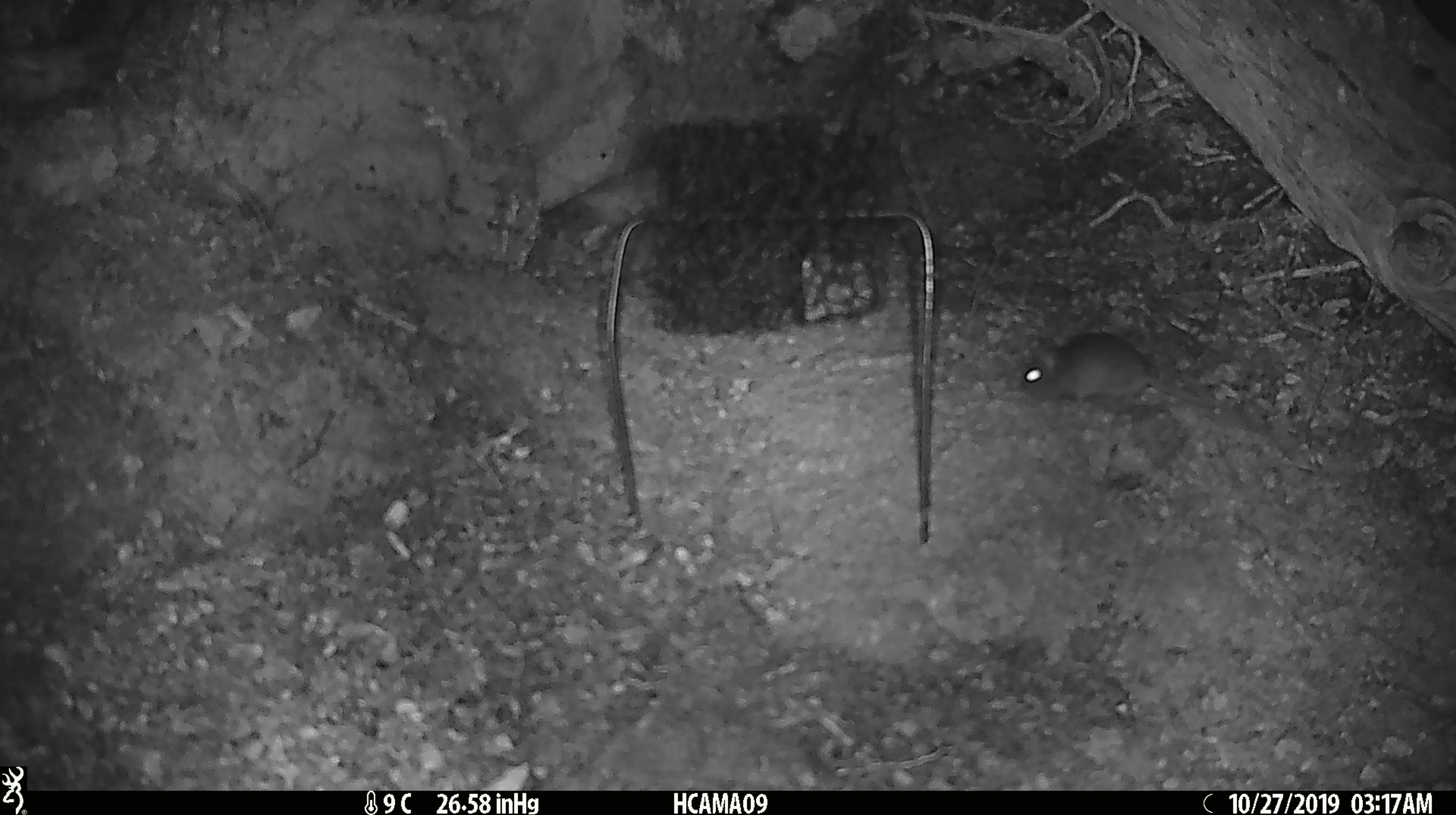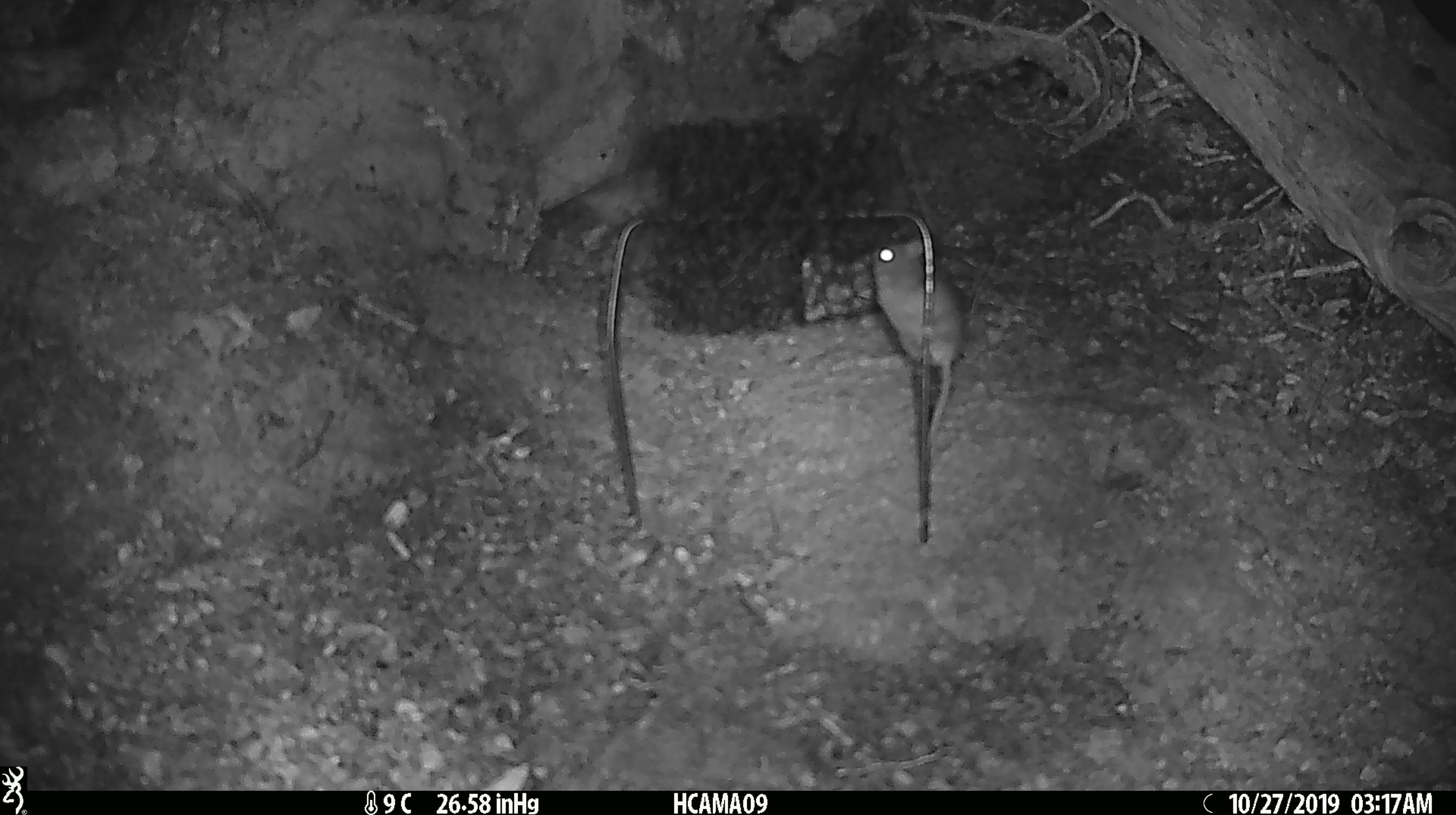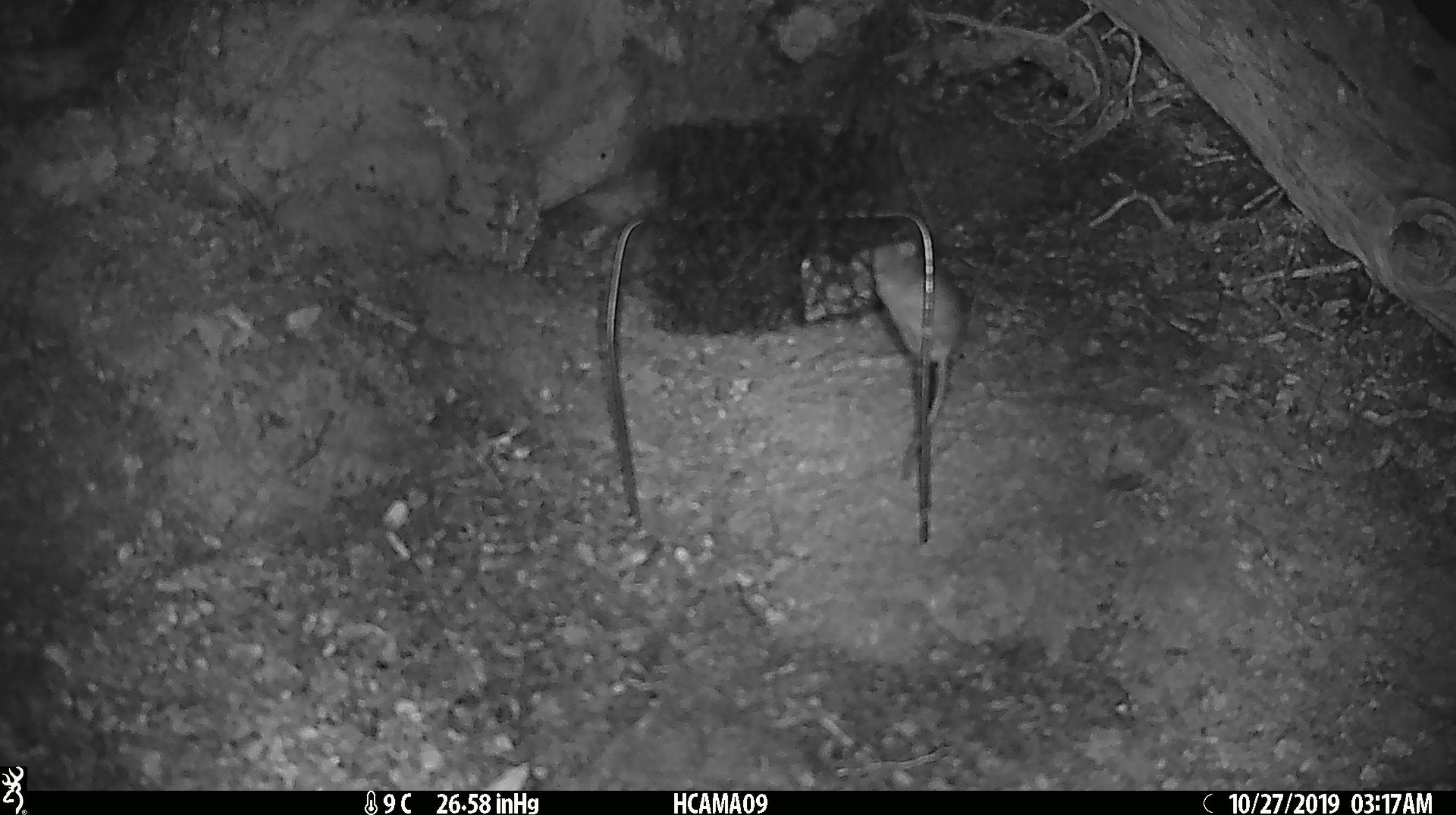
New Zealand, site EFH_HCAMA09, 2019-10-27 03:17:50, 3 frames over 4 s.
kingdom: Animalia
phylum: Chordata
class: Mammalia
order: Rodentia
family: Muridae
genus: Mus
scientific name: Mus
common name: mouse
Mouse (Mus).